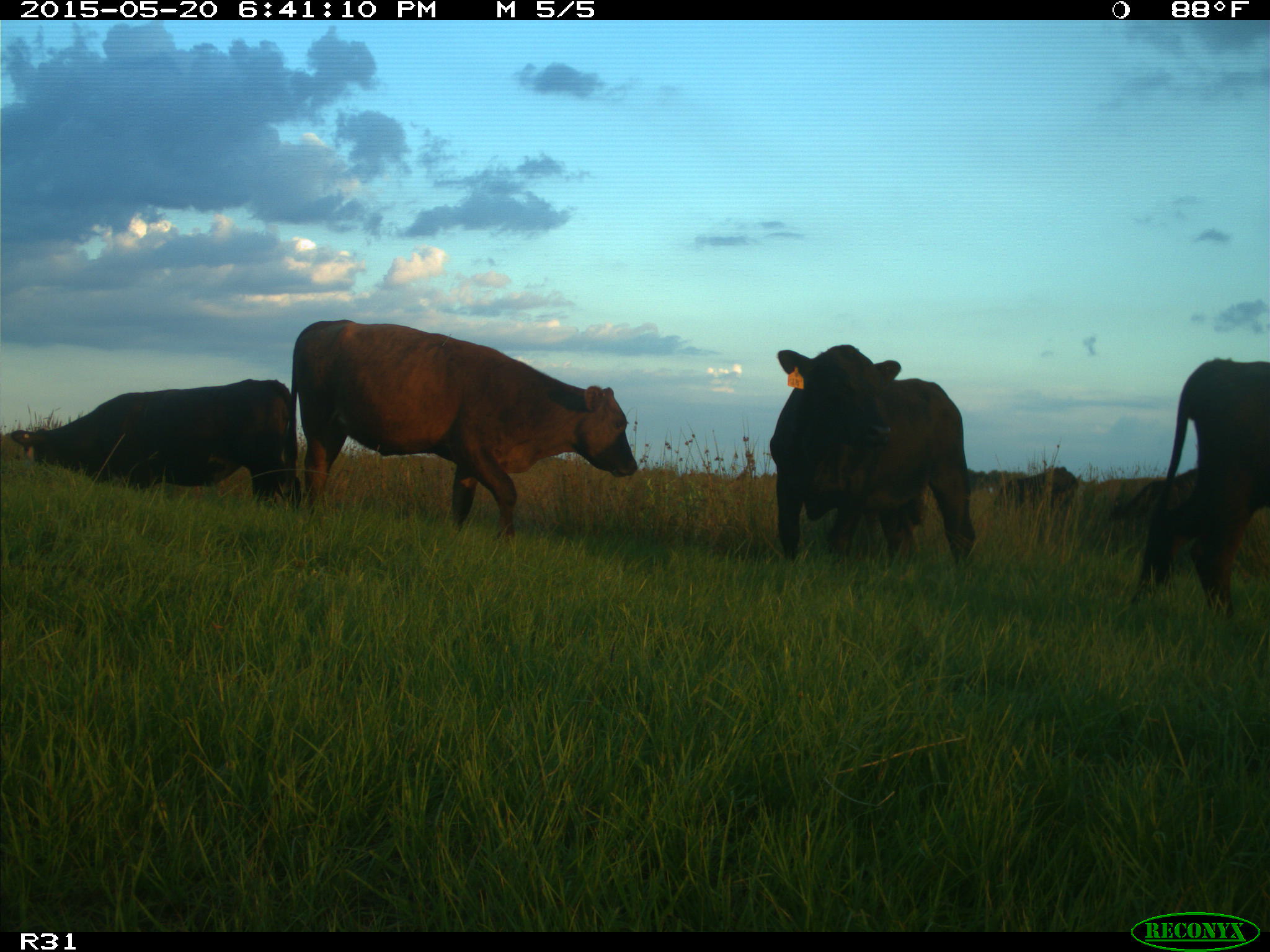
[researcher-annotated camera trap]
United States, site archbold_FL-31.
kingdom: Animalia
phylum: Chordata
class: Mammalia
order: Artiodactyla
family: Bovidae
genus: Bos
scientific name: Bos taurus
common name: domestic cow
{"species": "Bos taurus (domestic cow)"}